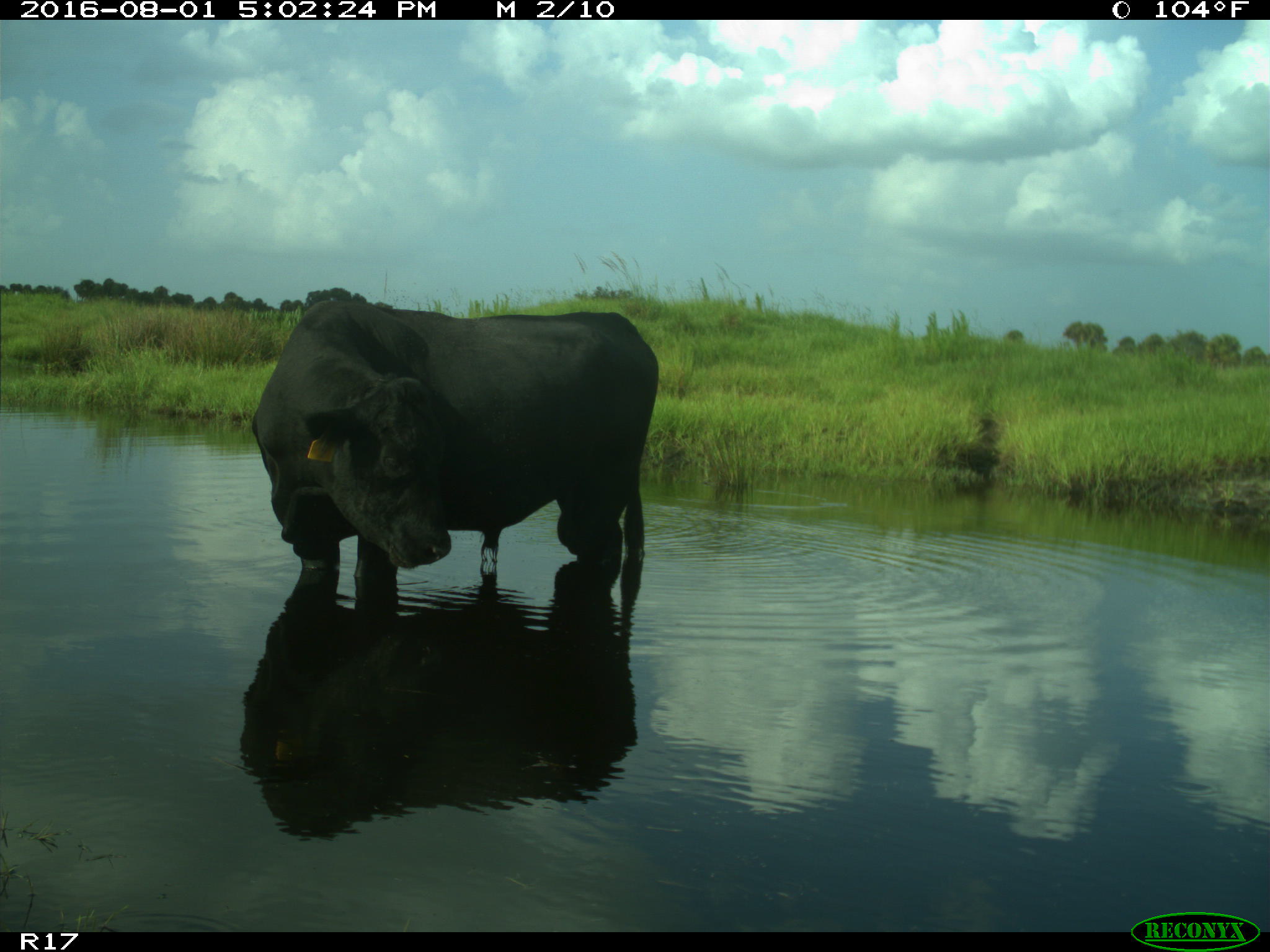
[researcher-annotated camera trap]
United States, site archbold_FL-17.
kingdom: Animalia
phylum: Chordata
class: Mammalia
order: Artiodactyla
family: Bovidae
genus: Bos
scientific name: Bos taurus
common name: domestic cow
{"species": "Bos taurus (domestic cow)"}